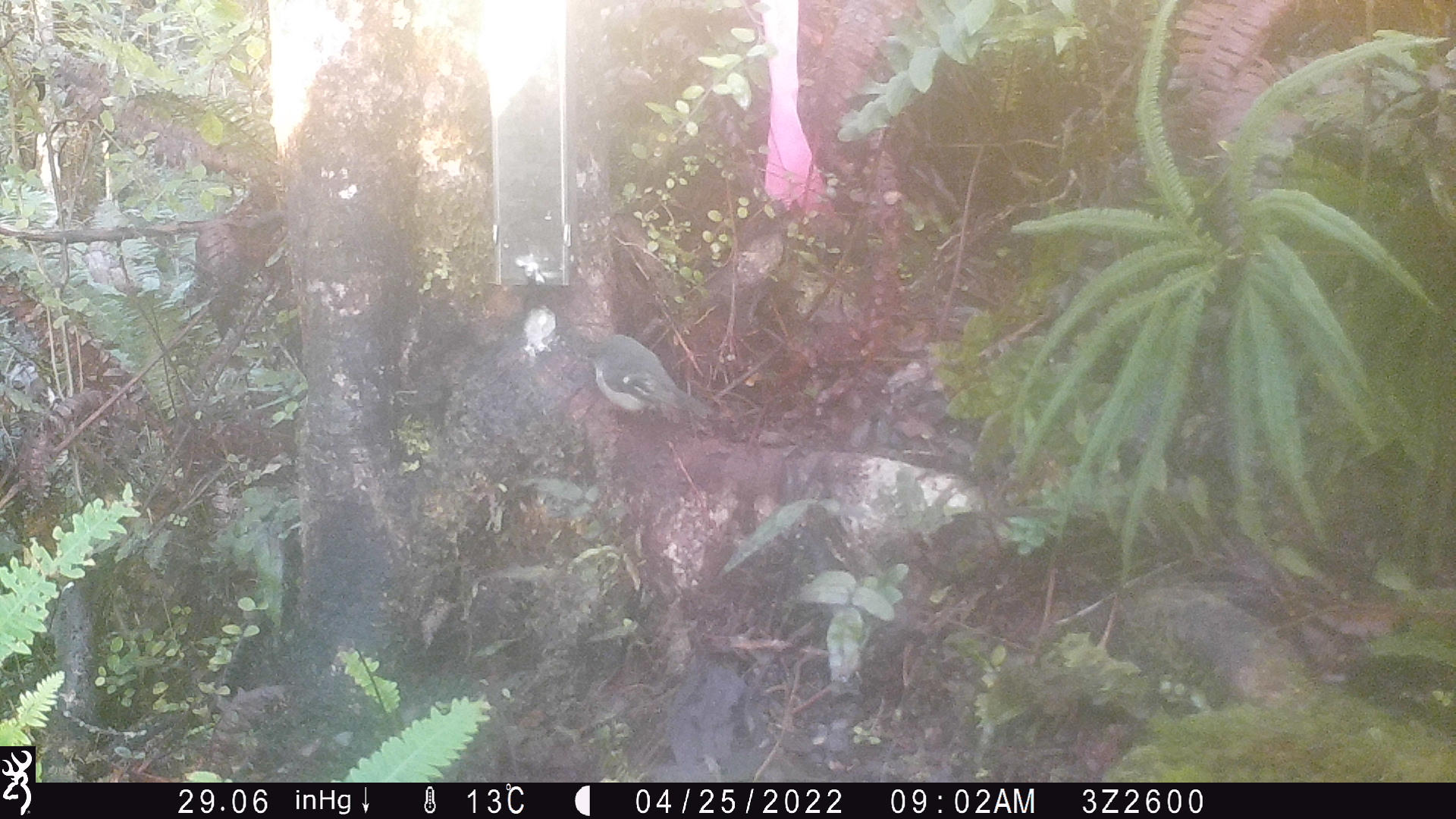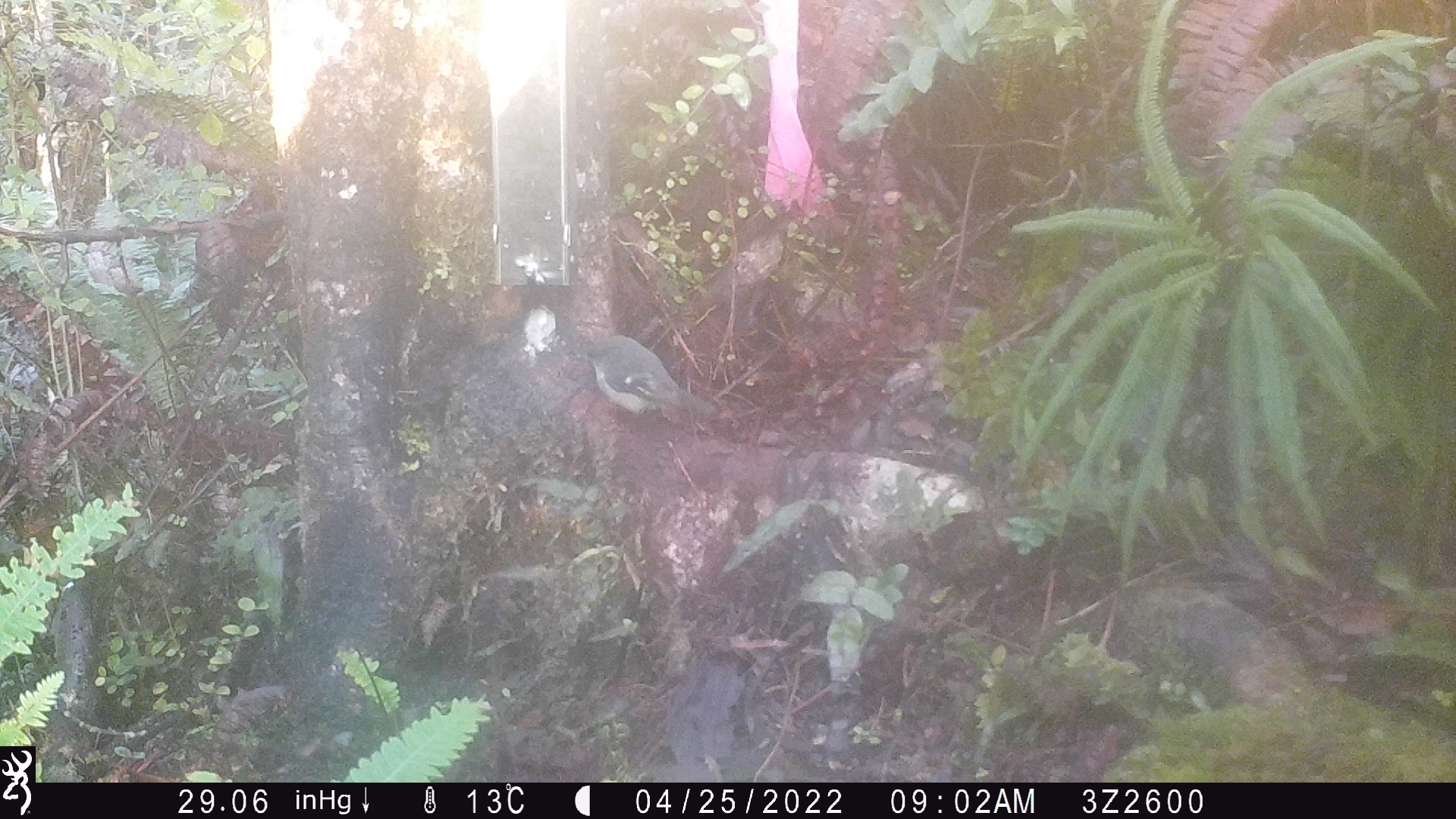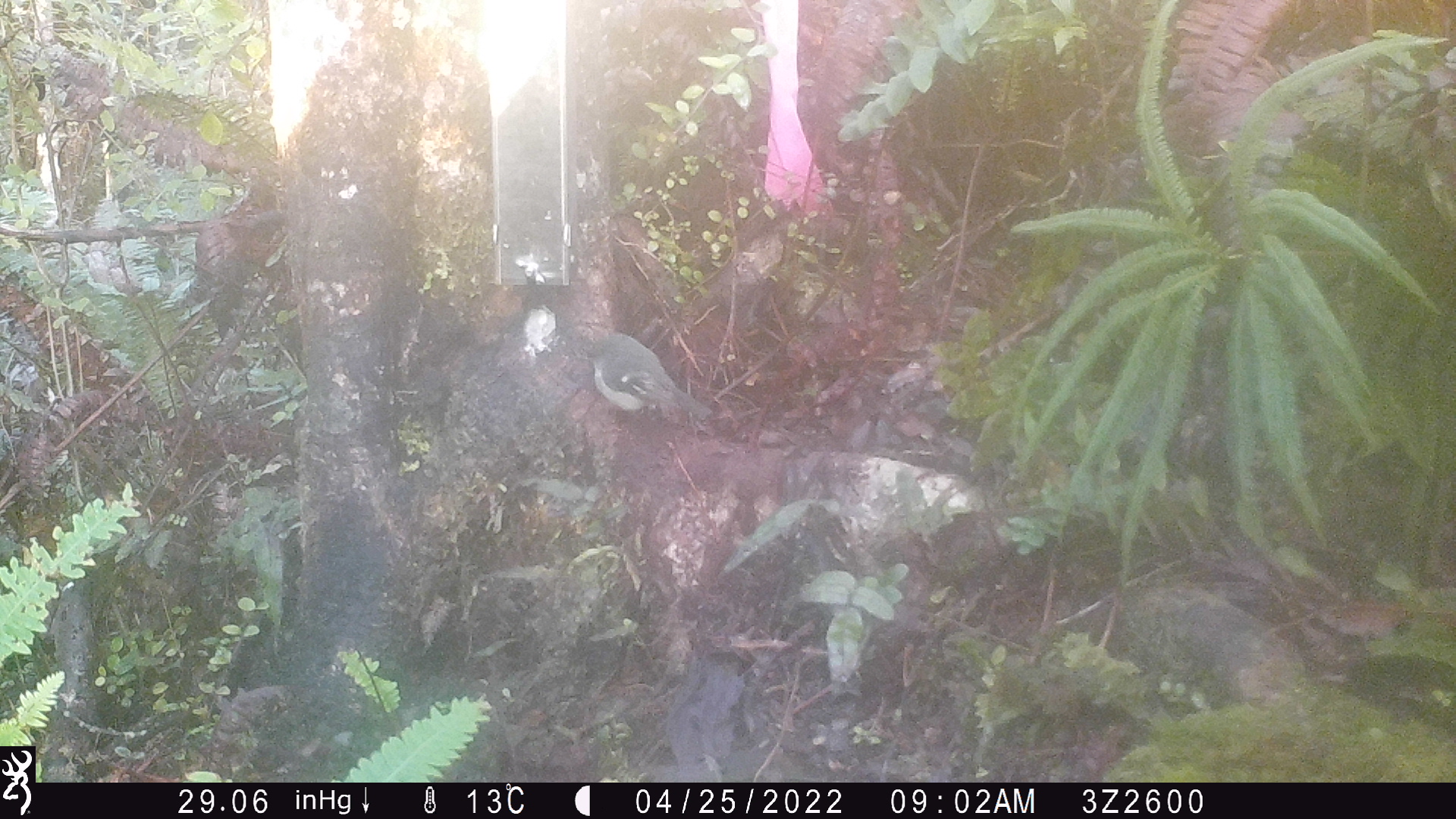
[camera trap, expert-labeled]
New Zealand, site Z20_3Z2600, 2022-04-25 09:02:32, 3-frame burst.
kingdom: Animalia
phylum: Chordata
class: Aves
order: Passeriformes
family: Petroicidae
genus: Petroica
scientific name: Petroica macrocephala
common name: tomtit